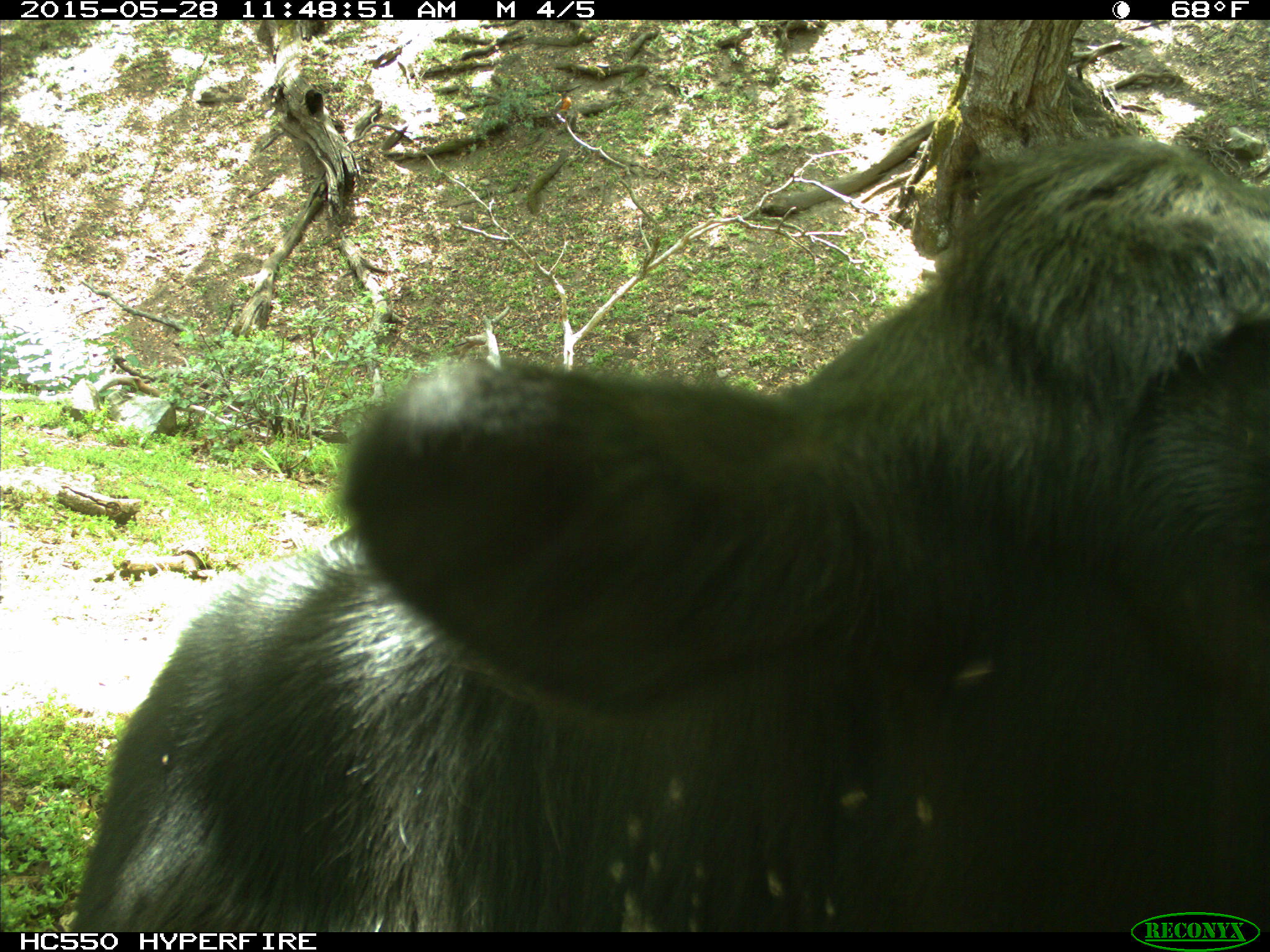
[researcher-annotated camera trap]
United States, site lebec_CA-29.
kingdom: Animalia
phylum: Chordata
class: Mammalia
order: Artiodactyla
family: Bovidae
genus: Bos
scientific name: Bos taurus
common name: domestic cow